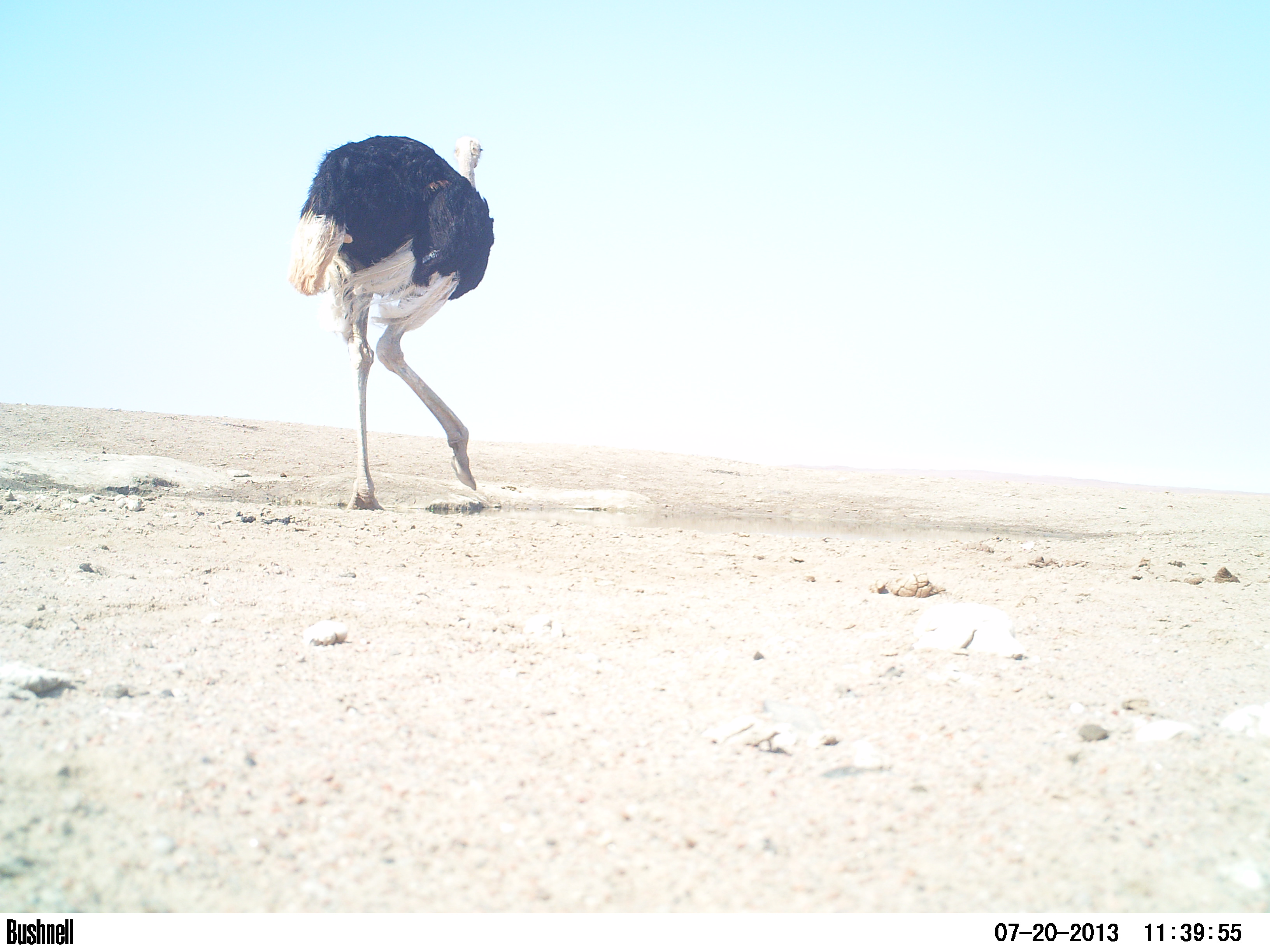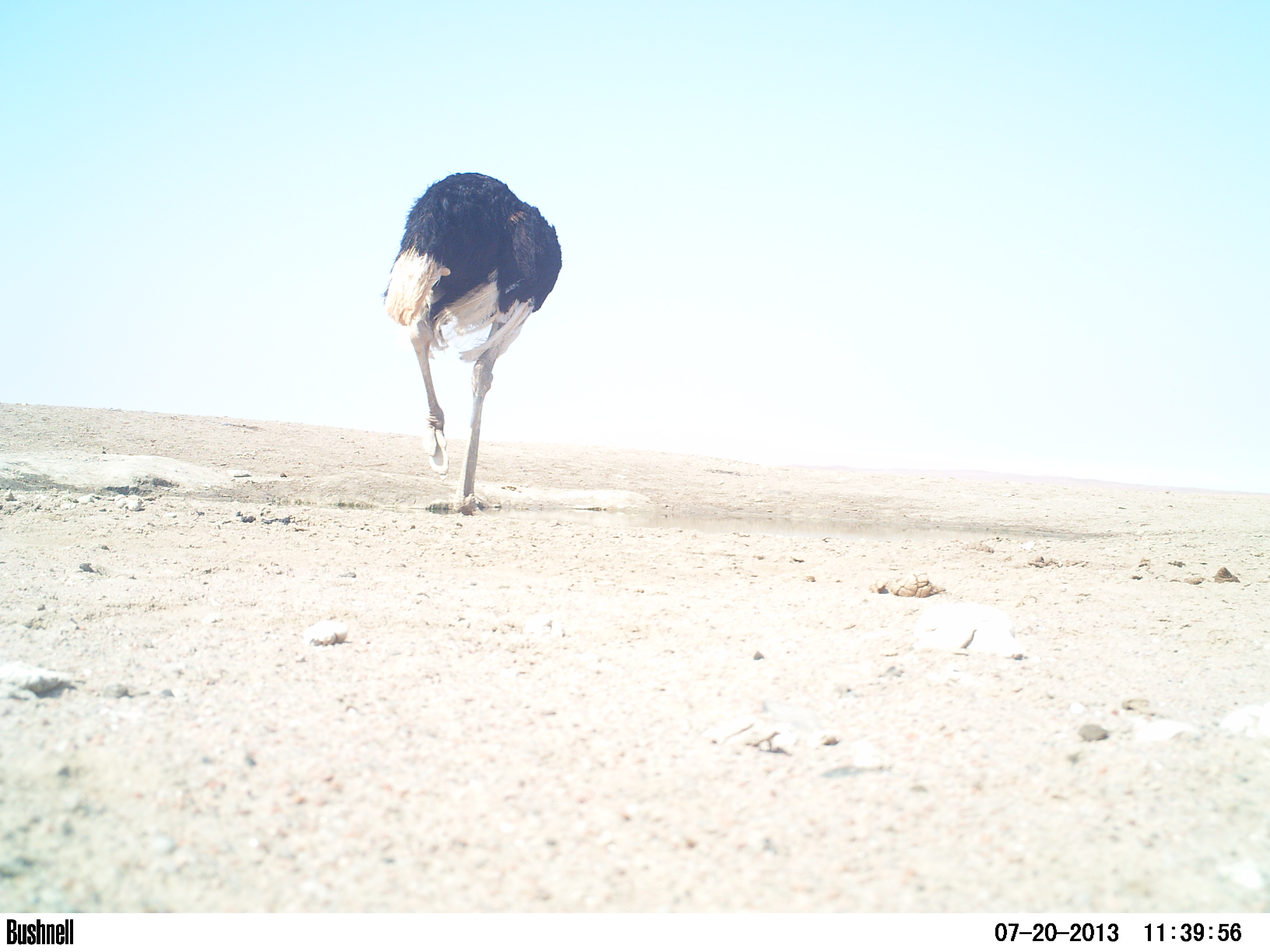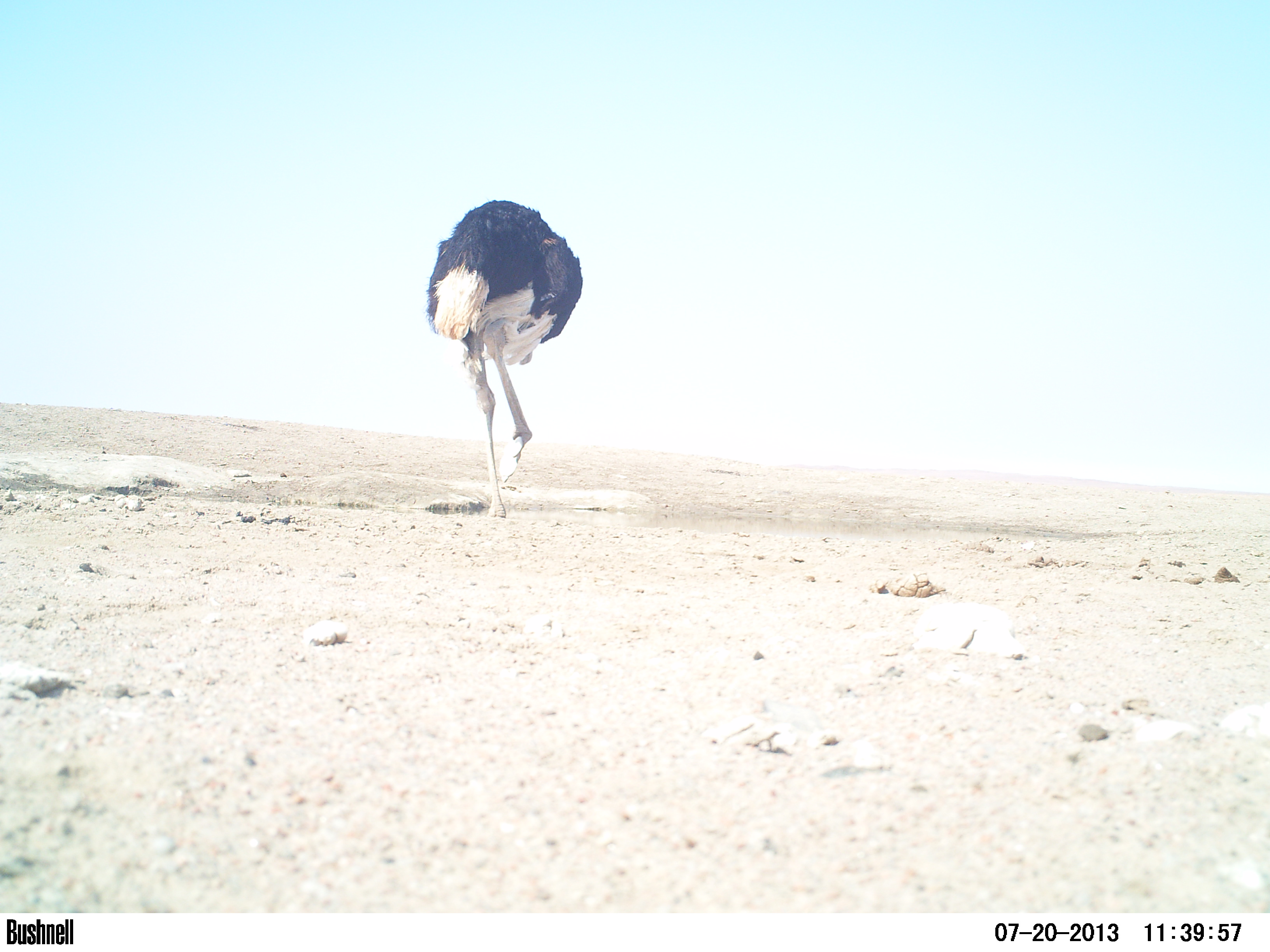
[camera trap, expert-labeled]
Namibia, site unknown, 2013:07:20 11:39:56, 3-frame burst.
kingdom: Animalia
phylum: Chordata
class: Aves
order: Struthioniformes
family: Struthionidae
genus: Struthio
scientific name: Struthio camelus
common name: common ostrich